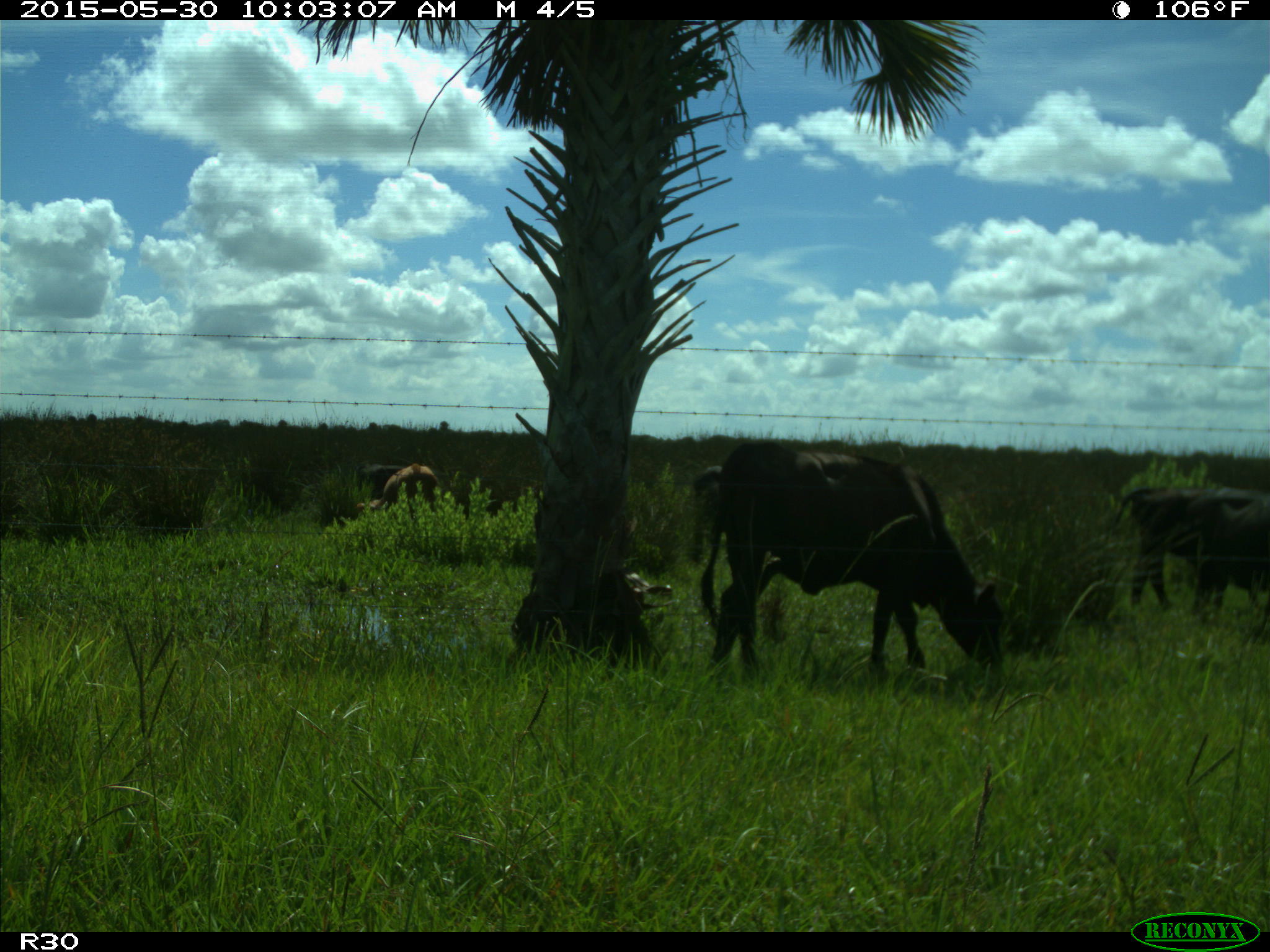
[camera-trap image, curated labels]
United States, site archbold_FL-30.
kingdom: Animalia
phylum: Chordata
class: Mammalia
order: Artiodactyla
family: Bovidae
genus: Bos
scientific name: Bos taurus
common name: domestic cow